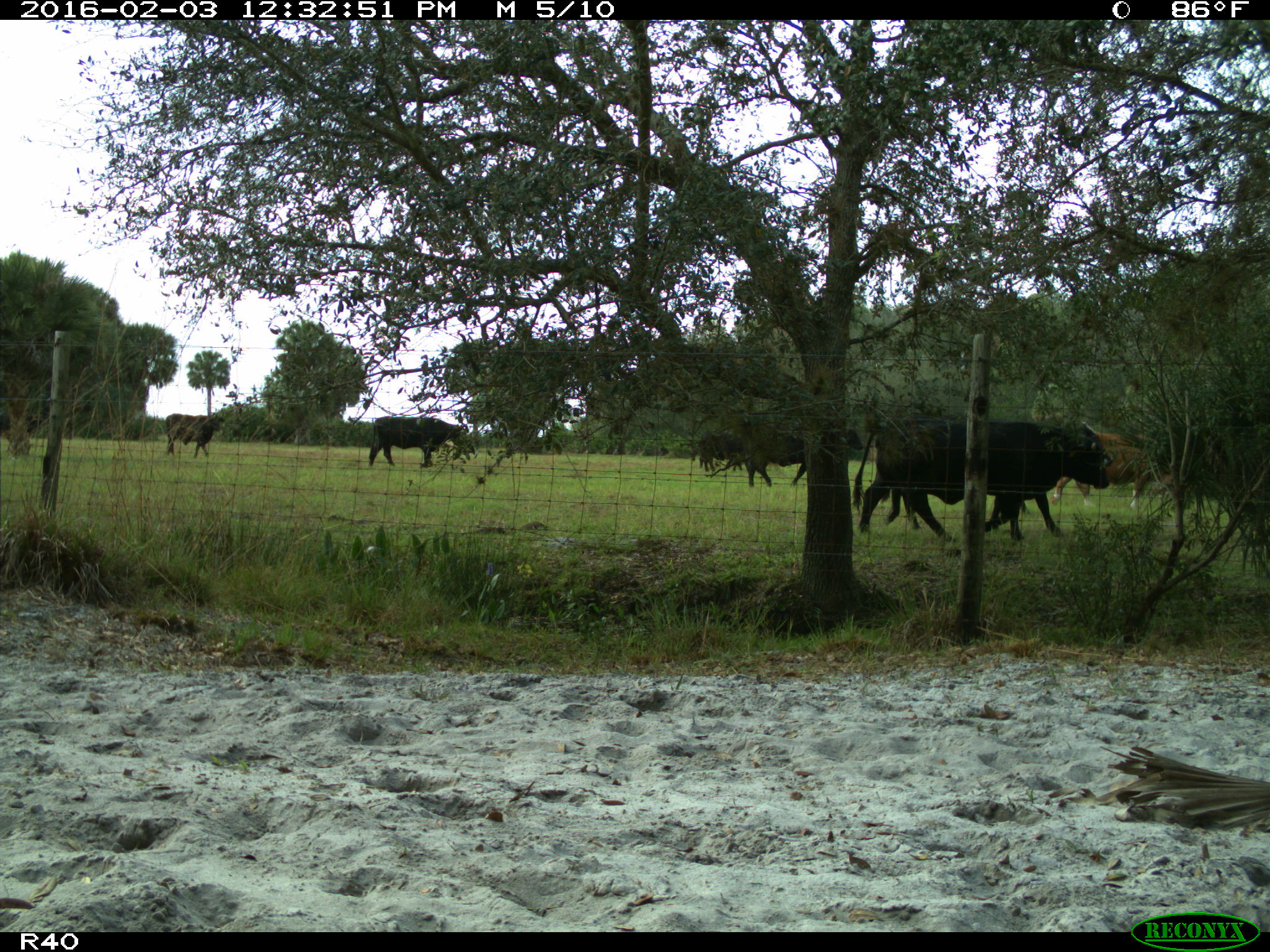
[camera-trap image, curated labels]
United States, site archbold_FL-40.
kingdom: Animalia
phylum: Chordata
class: Mammalia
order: Artiodactyla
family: Bovidae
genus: Bos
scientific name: Bos taurus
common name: domestic cow